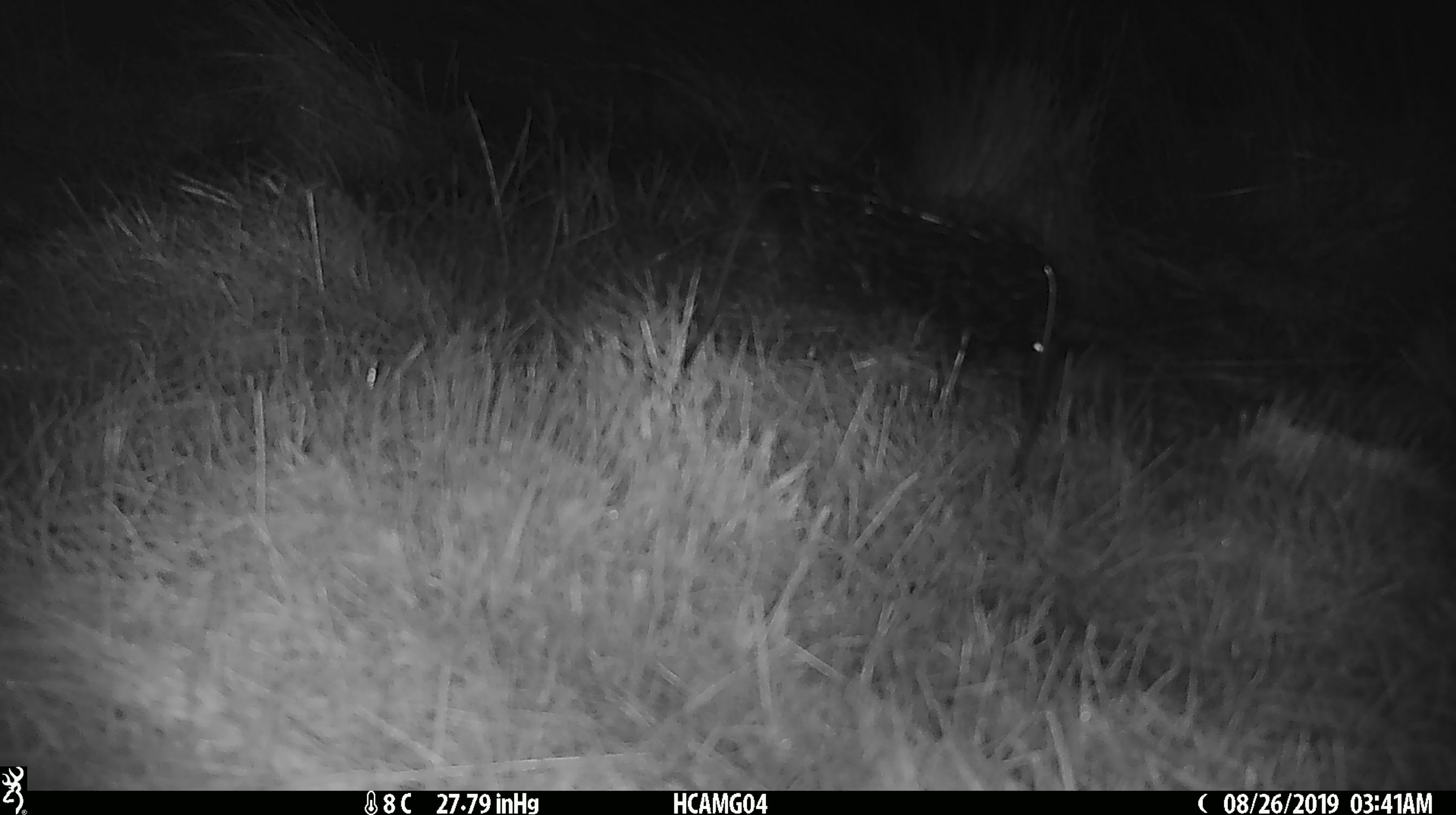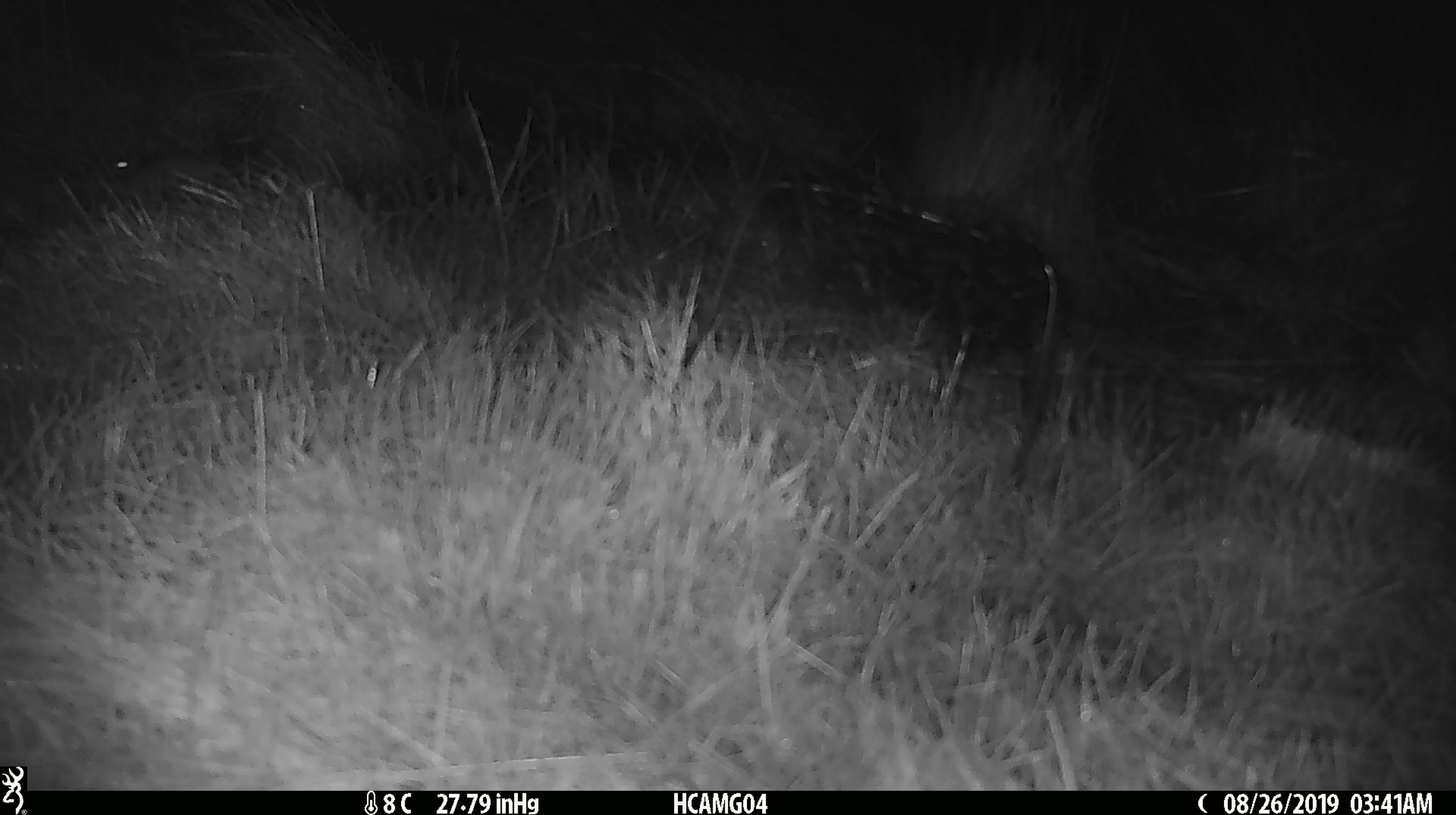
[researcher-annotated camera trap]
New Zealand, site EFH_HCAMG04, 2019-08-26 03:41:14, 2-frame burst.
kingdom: Animalia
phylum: Chordata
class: Mammalia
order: Rodentia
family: Muridae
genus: Mus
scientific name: Mus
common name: mouse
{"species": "mouse (Mus)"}